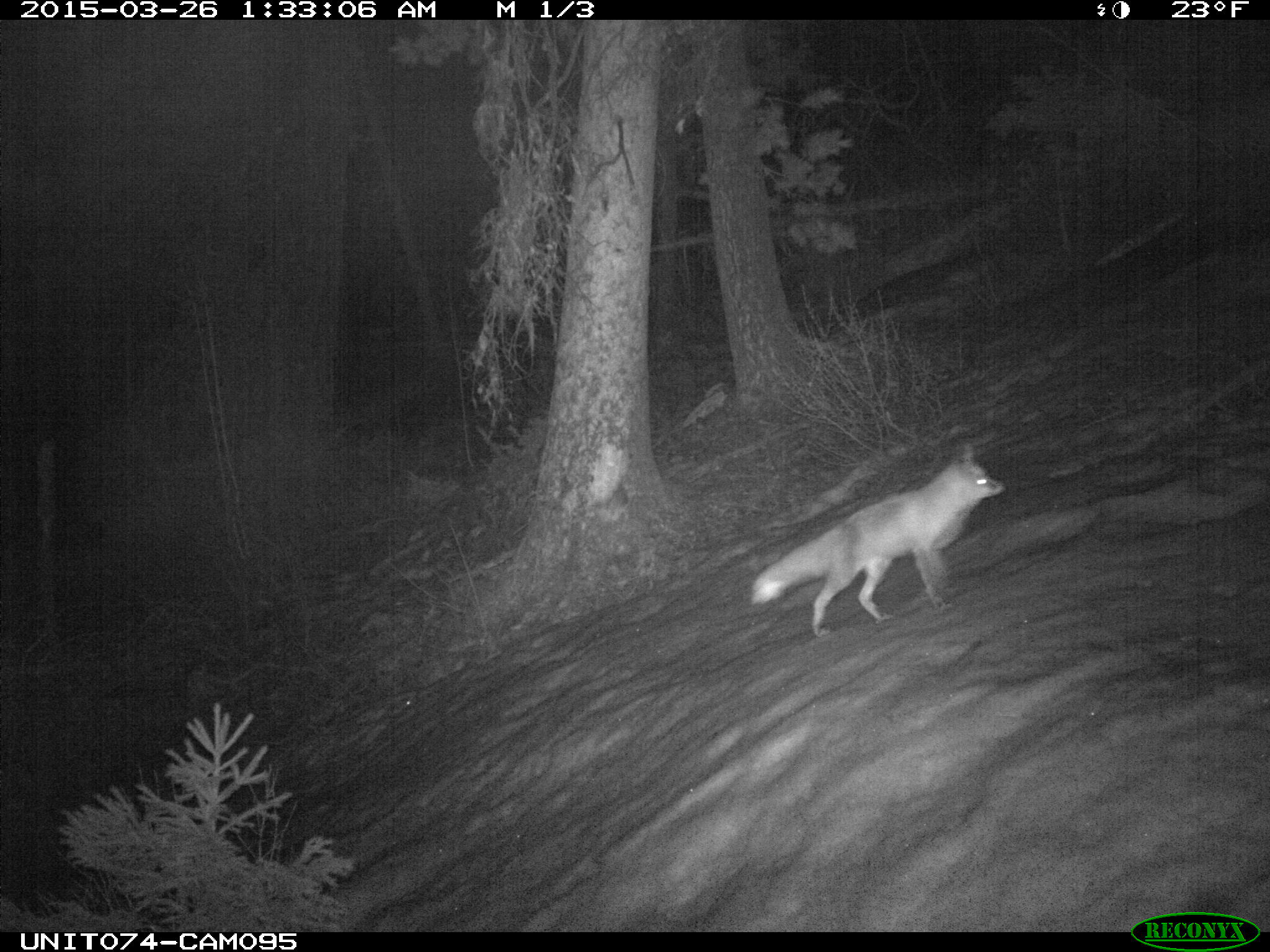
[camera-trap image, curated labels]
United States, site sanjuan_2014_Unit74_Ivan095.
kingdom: Animalia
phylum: Chordata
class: Mammalia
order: Carnivora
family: Canidae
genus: Vulpes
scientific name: Vulpes vulpes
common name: red fox